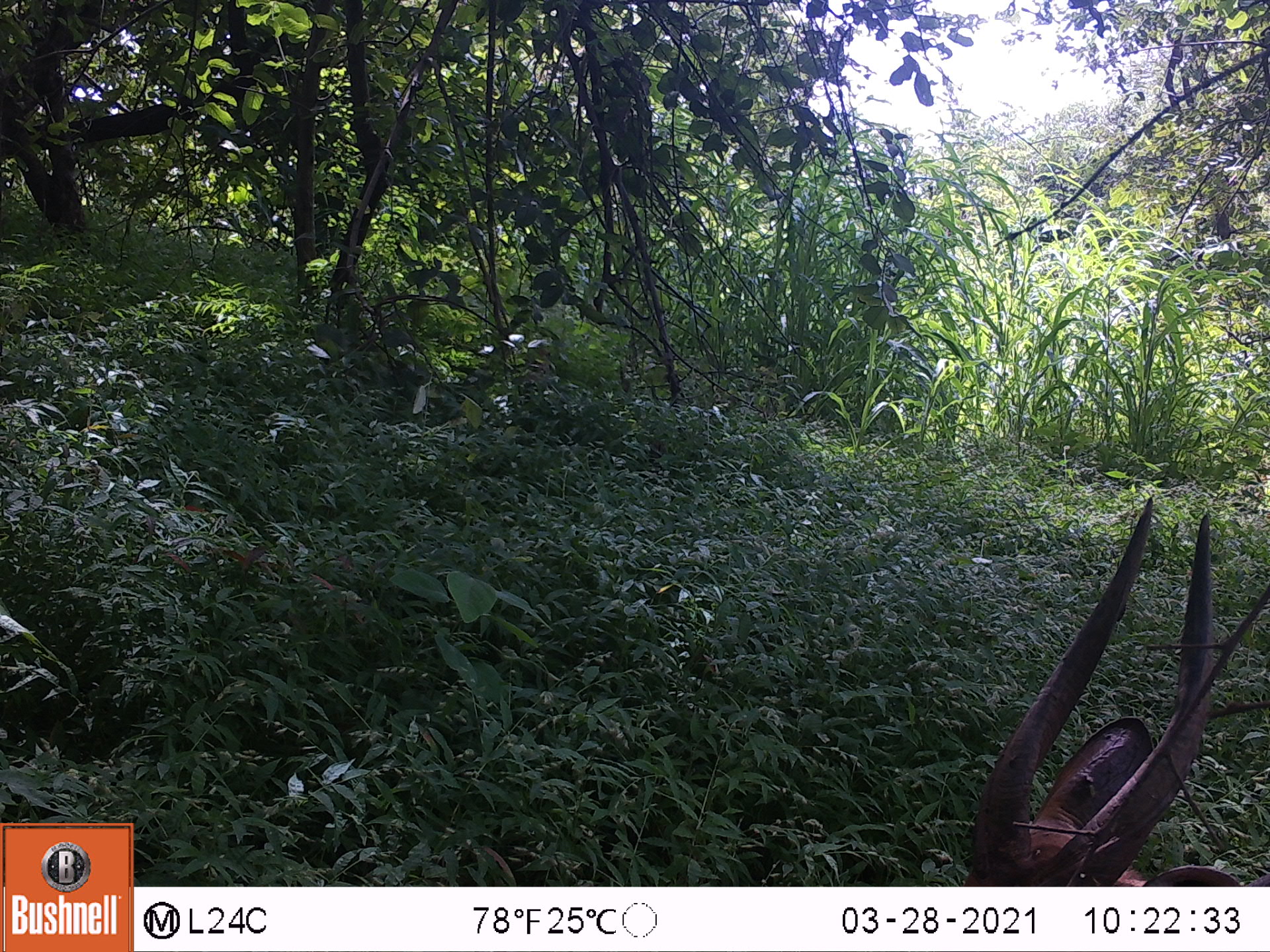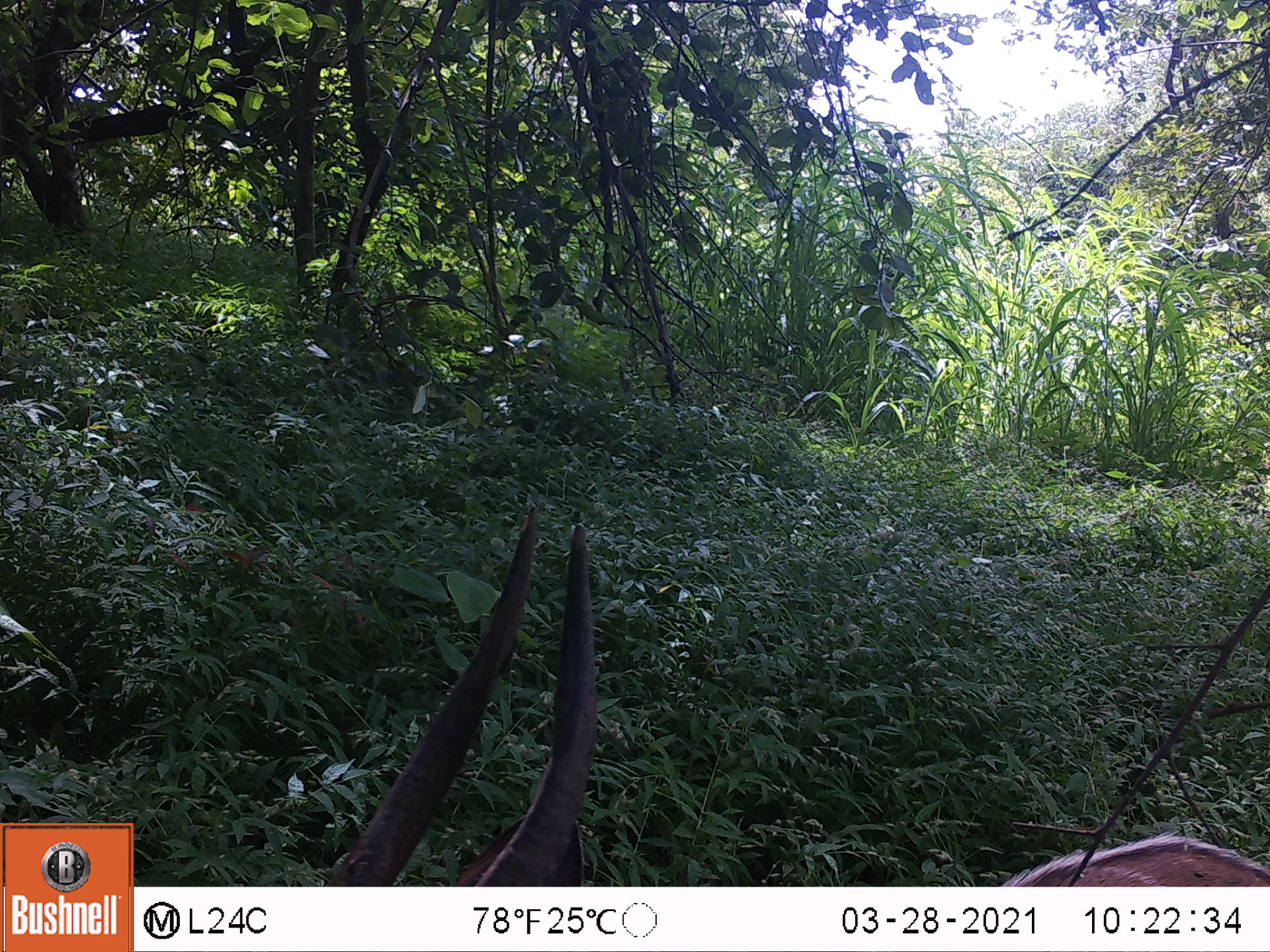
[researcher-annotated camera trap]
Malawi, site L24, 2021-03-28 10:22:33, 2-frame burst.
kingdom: Animalia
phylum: Chordata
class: Mammalia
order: Artiodactyla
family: Bovidae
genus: Tragelaphus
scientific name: Tragelaphus sylvaticus sylvaticus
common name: cape bushbuck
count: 1